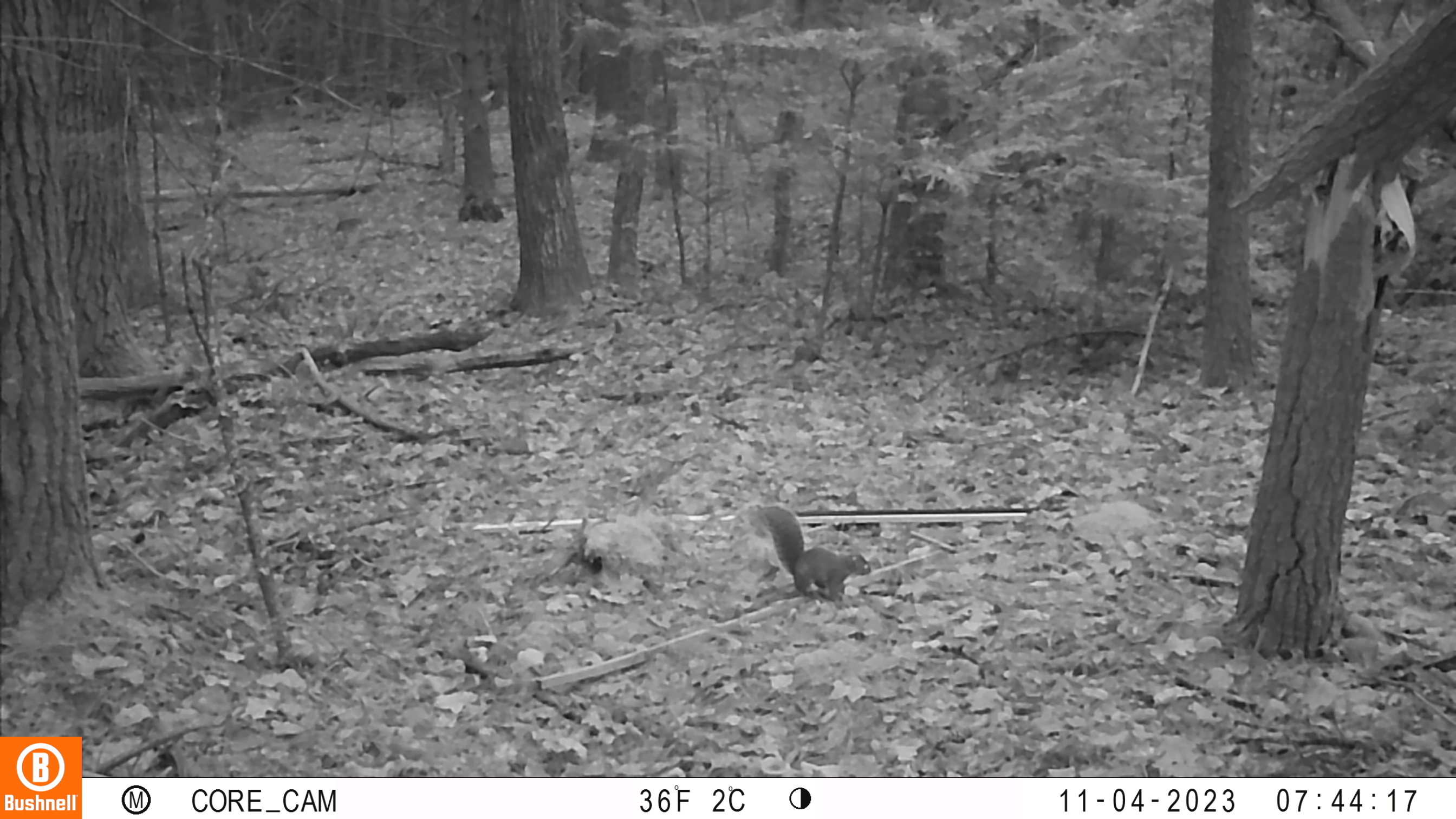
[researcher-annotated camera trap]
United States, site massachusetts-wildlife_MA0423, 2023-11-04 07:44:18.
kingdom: Animalia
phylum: Chordata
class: Mammalia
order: Rodentia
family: Sciuridae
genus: Sciurus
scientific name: Sciurus carolinensis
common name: gray squirrel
Gray squirrel (Sciurus carolinensis).